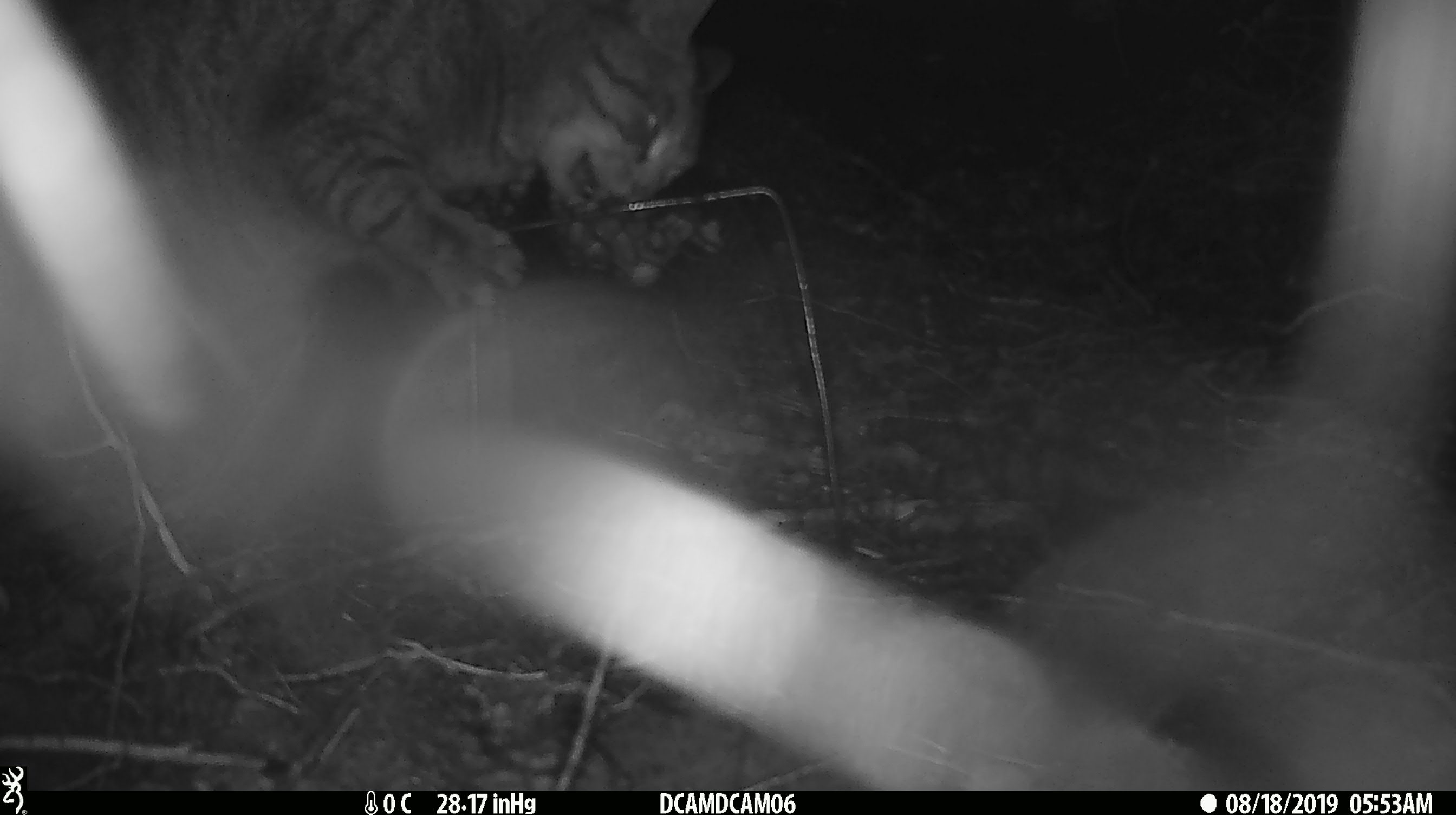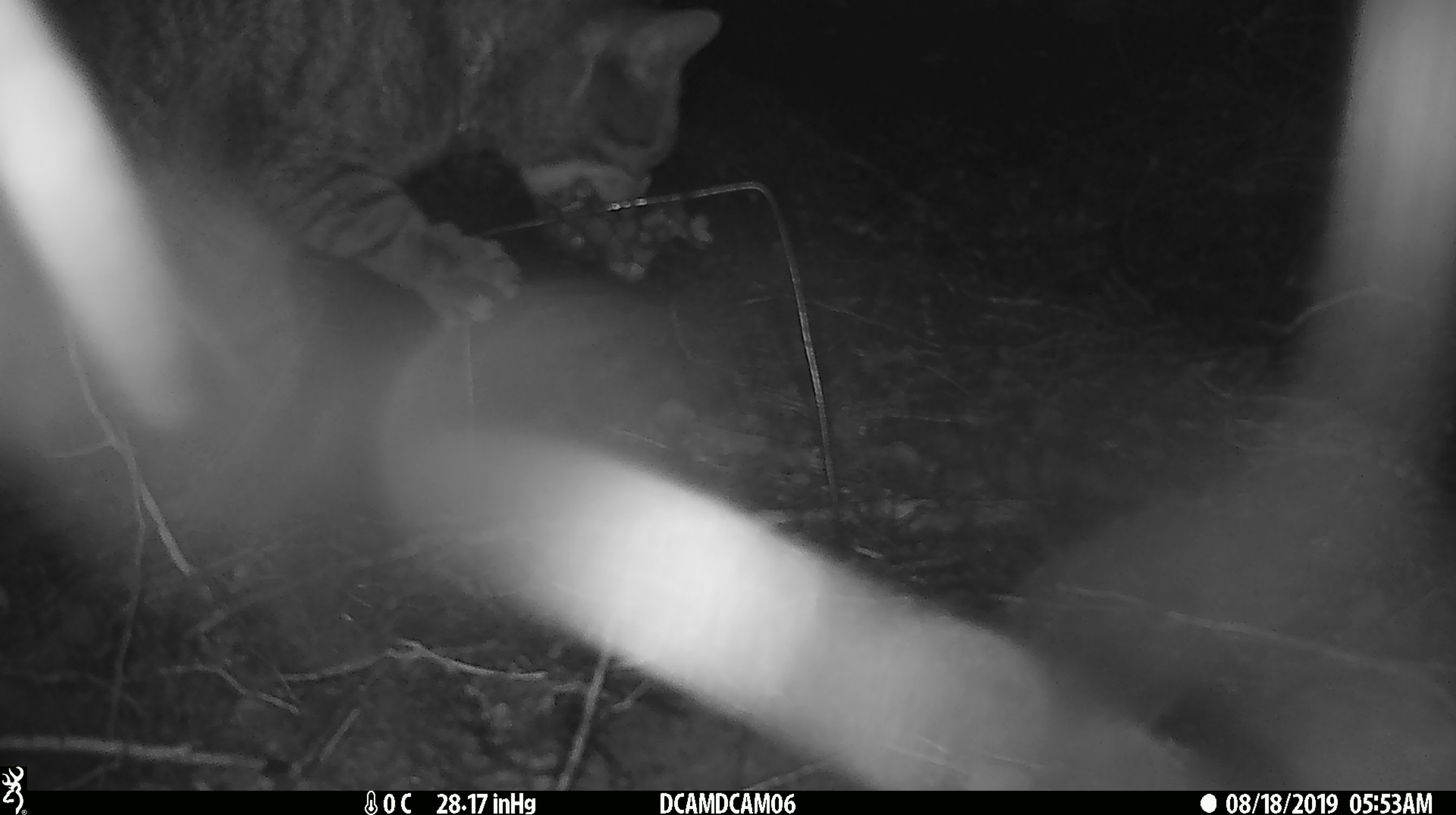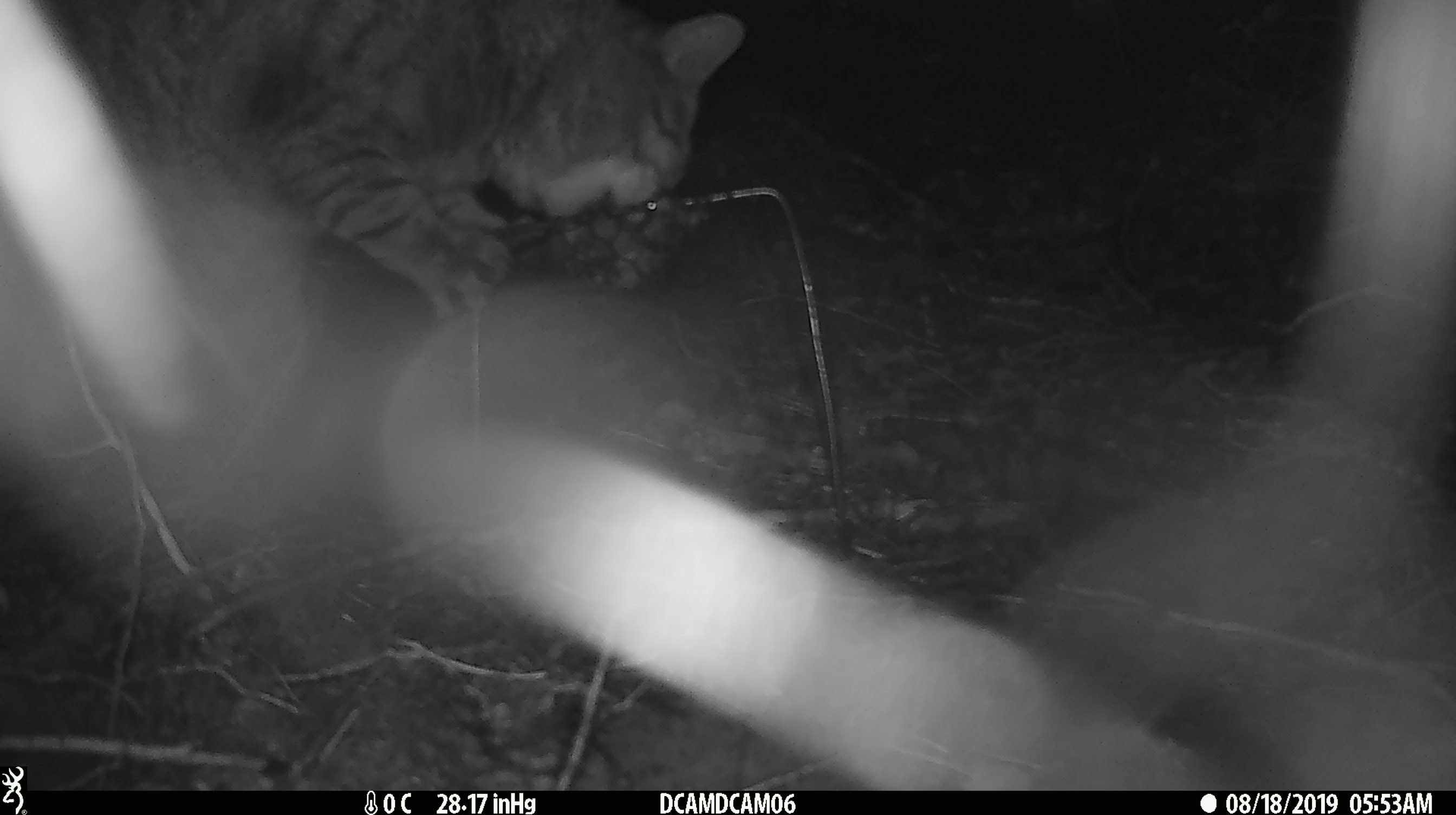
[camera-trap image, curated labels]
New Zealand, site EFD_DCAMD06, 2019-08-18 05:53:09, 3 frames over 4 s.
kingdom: Animalia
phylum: Chordata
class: Mammalia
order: Carnivora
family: Felidae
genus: Felis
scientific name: Felis catus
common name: domestic cat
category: cat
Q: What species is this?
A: Cat (domestic cat) (Felis catus).